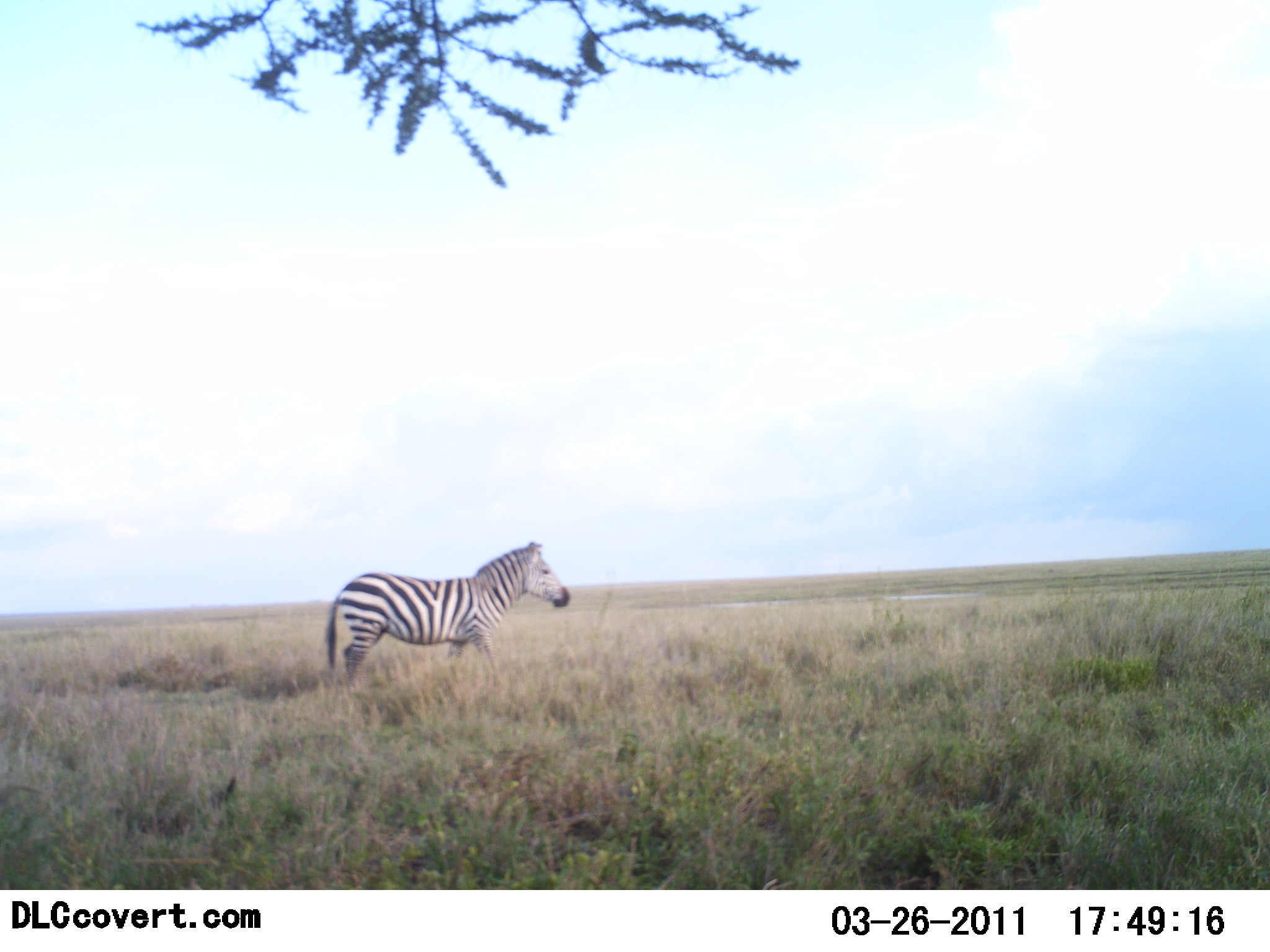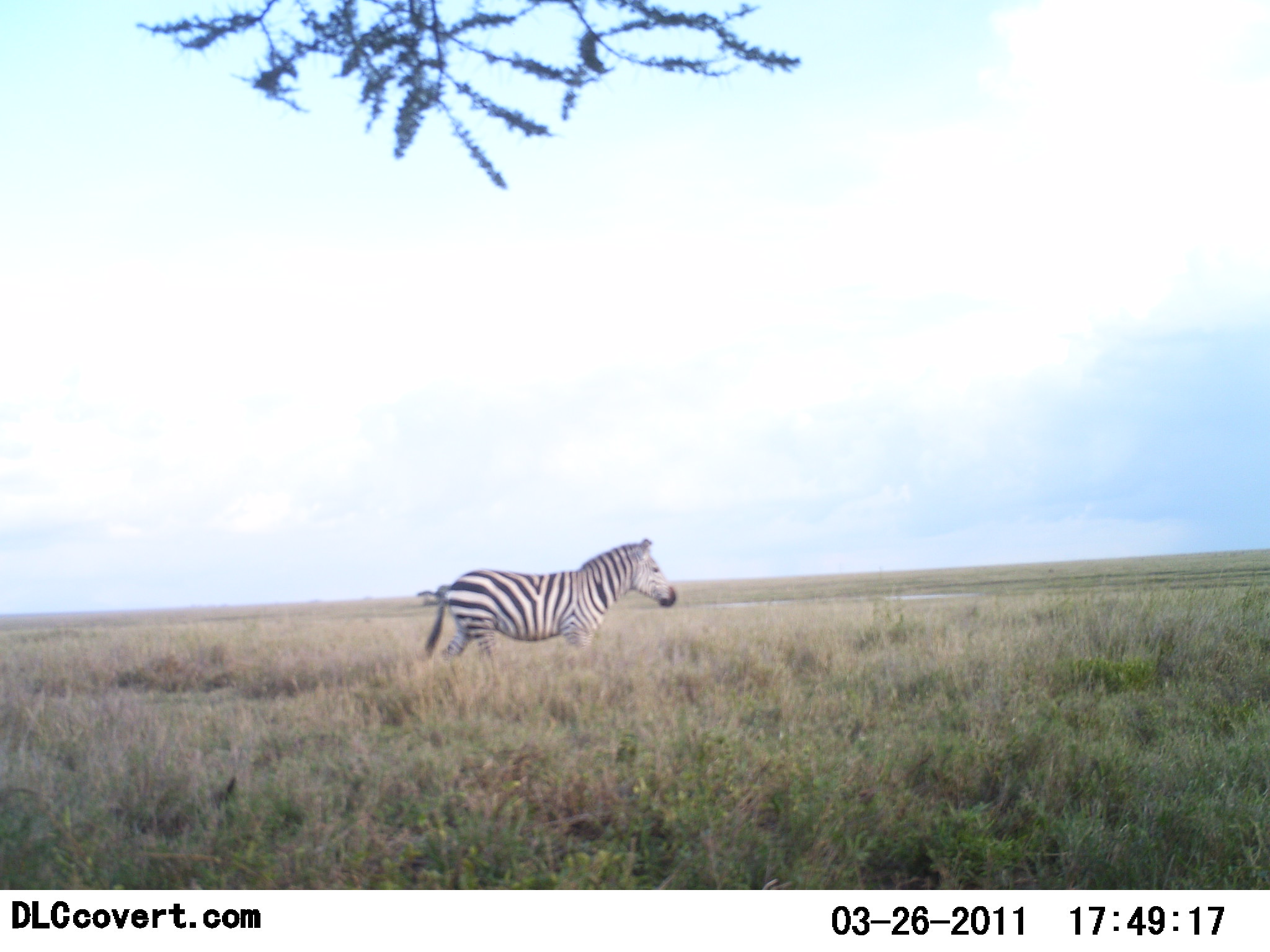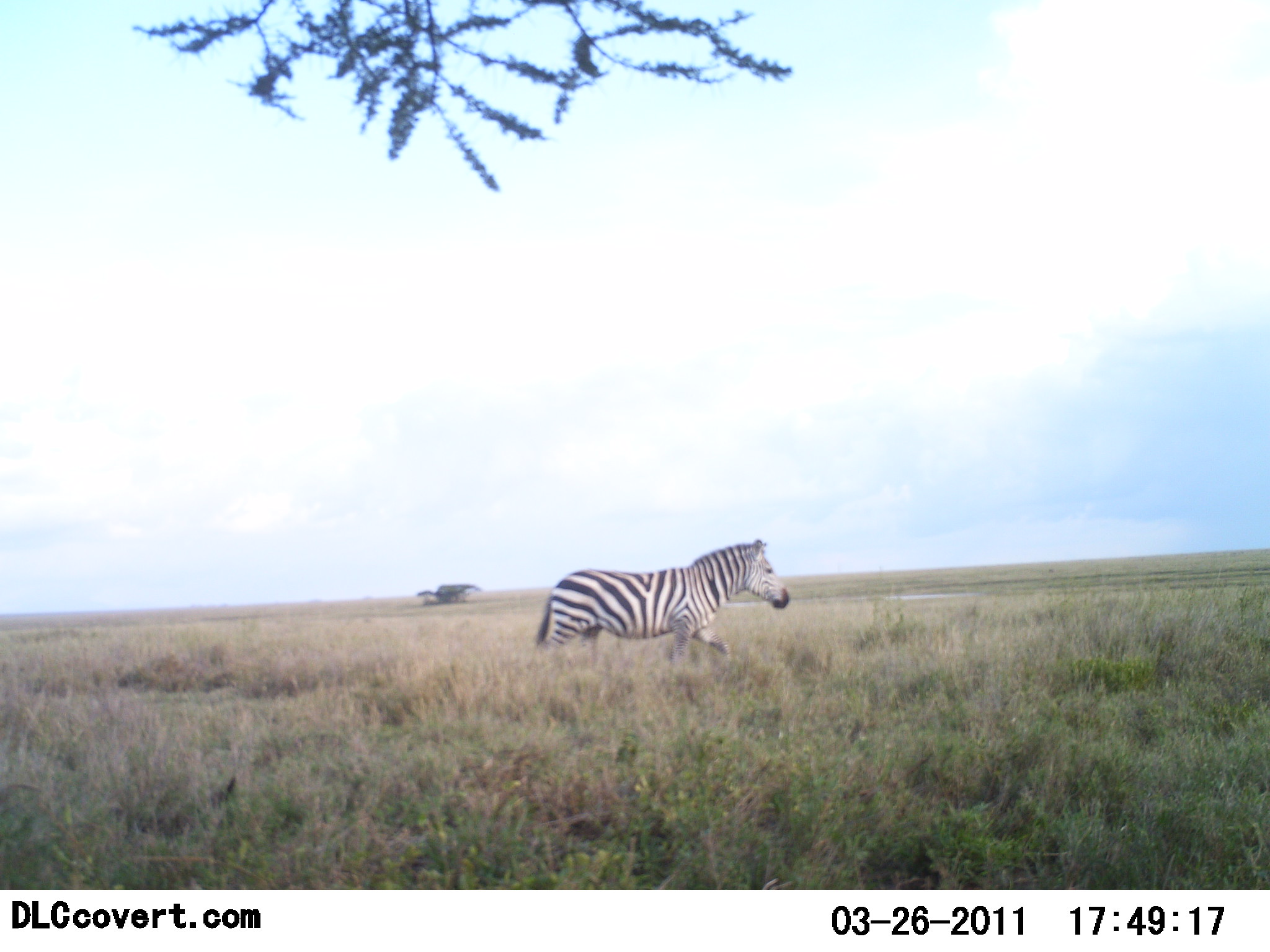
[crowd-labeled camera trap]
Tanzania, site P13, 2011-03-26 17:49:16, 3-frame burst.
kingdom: Animalia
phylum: Chordata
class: Mammalia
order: Perissodactyla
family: Equidae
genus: Equus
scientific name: Equus quagga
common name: plains zebra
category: zebra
Zebra (plains zebra) (Equus quagga), count 1. Behavior (volunteer vote fractions): standing 8%, resting 0%, moving 92%, interacting 0%. Young present (vote fraction): 0%. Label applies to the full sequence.